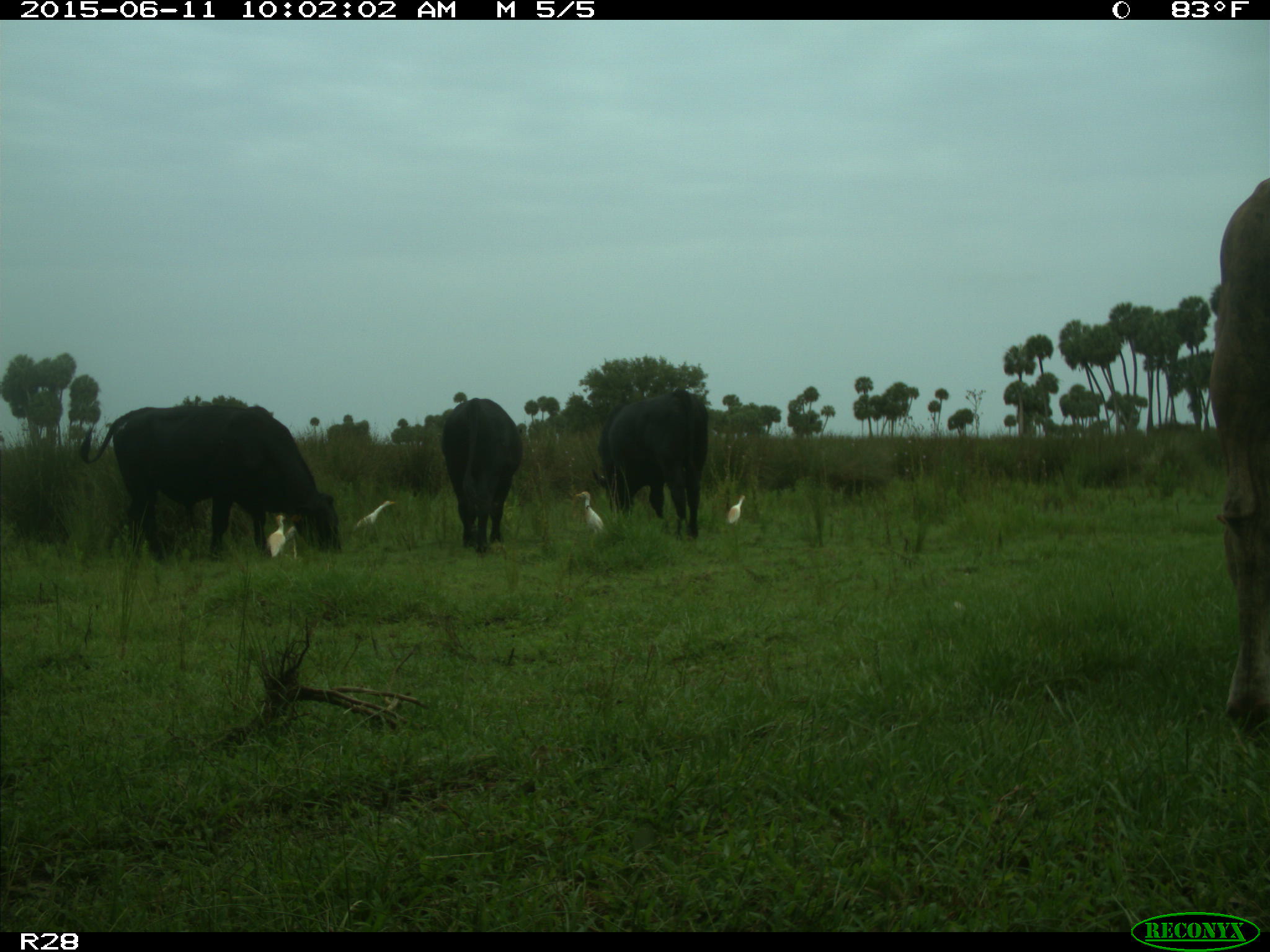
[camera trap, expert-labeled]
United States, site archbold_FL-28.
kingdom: Animalia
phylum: Chordata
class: Mammalia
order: Artiodactyla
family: Bovidae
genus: Bos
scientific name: Bos taurus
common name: domestic cow